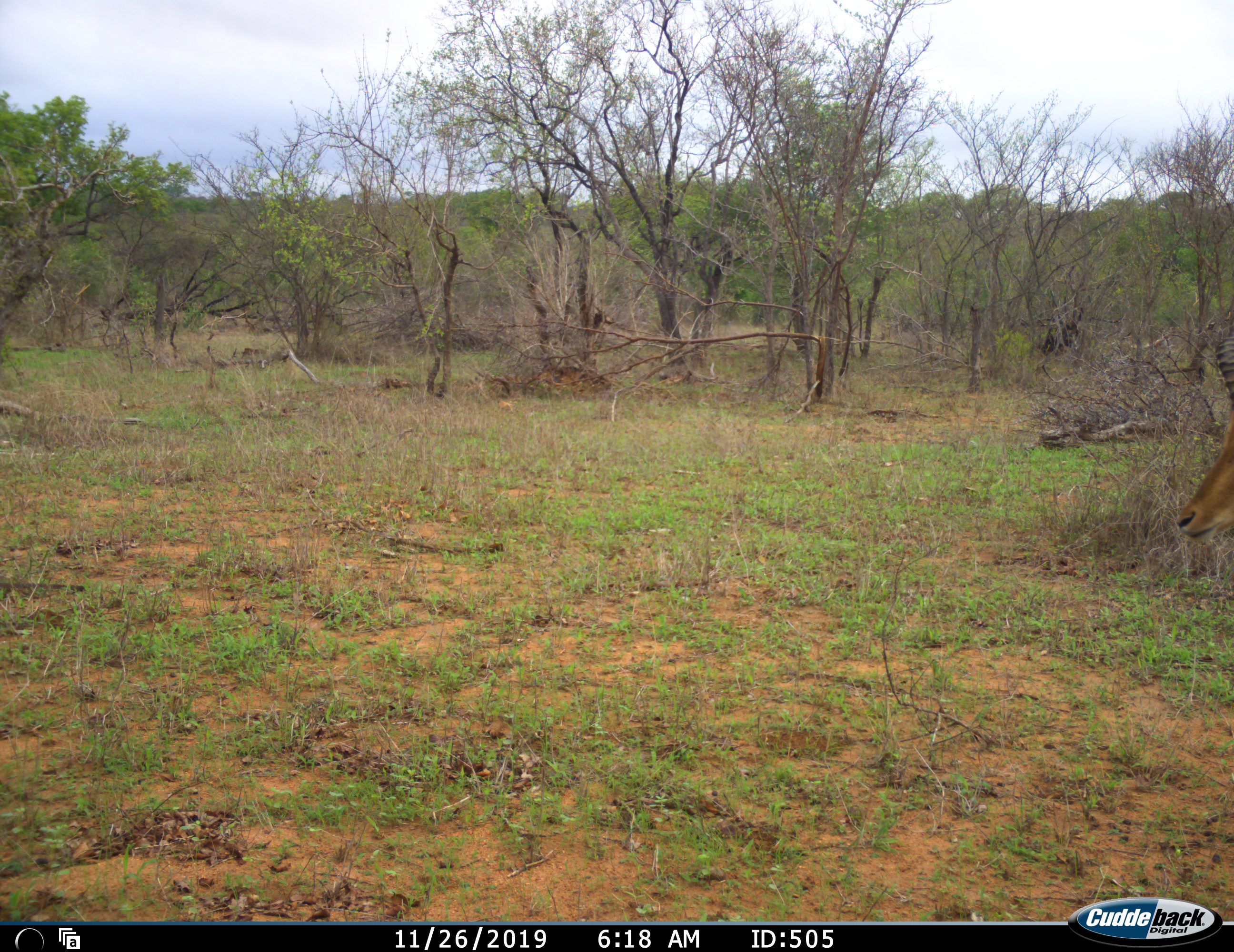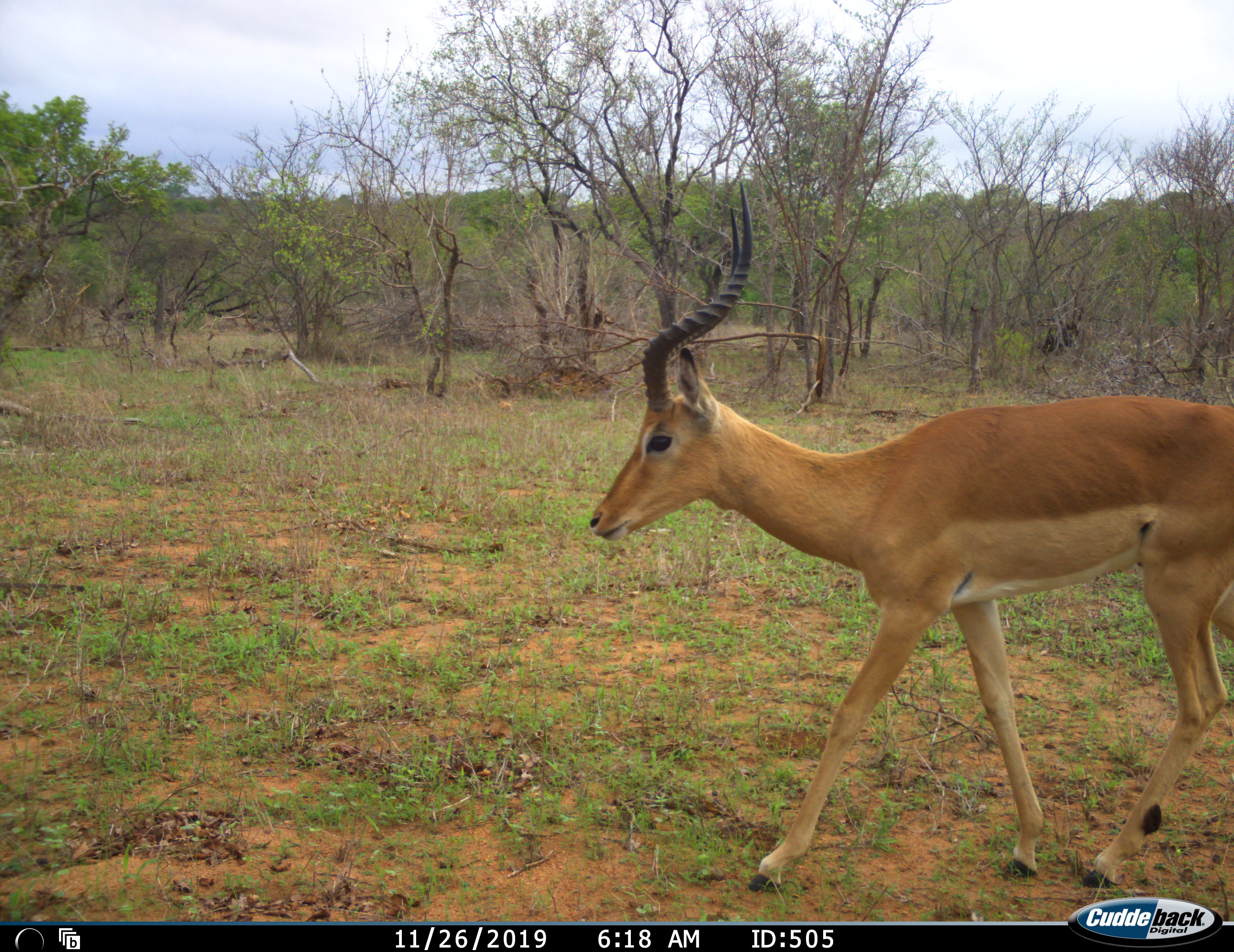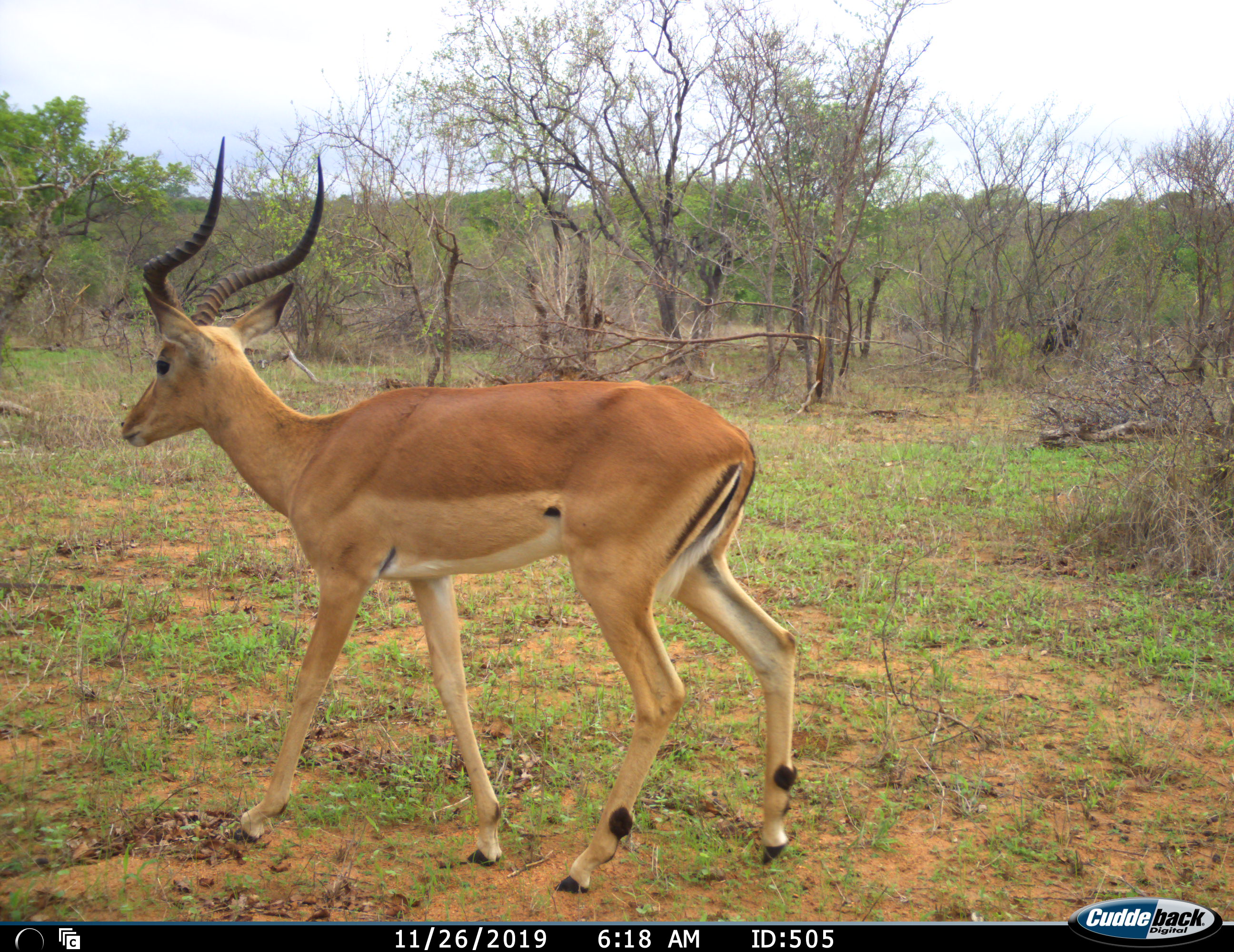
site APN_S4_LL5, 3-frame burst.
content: unidentified animal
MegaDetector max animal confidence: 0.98